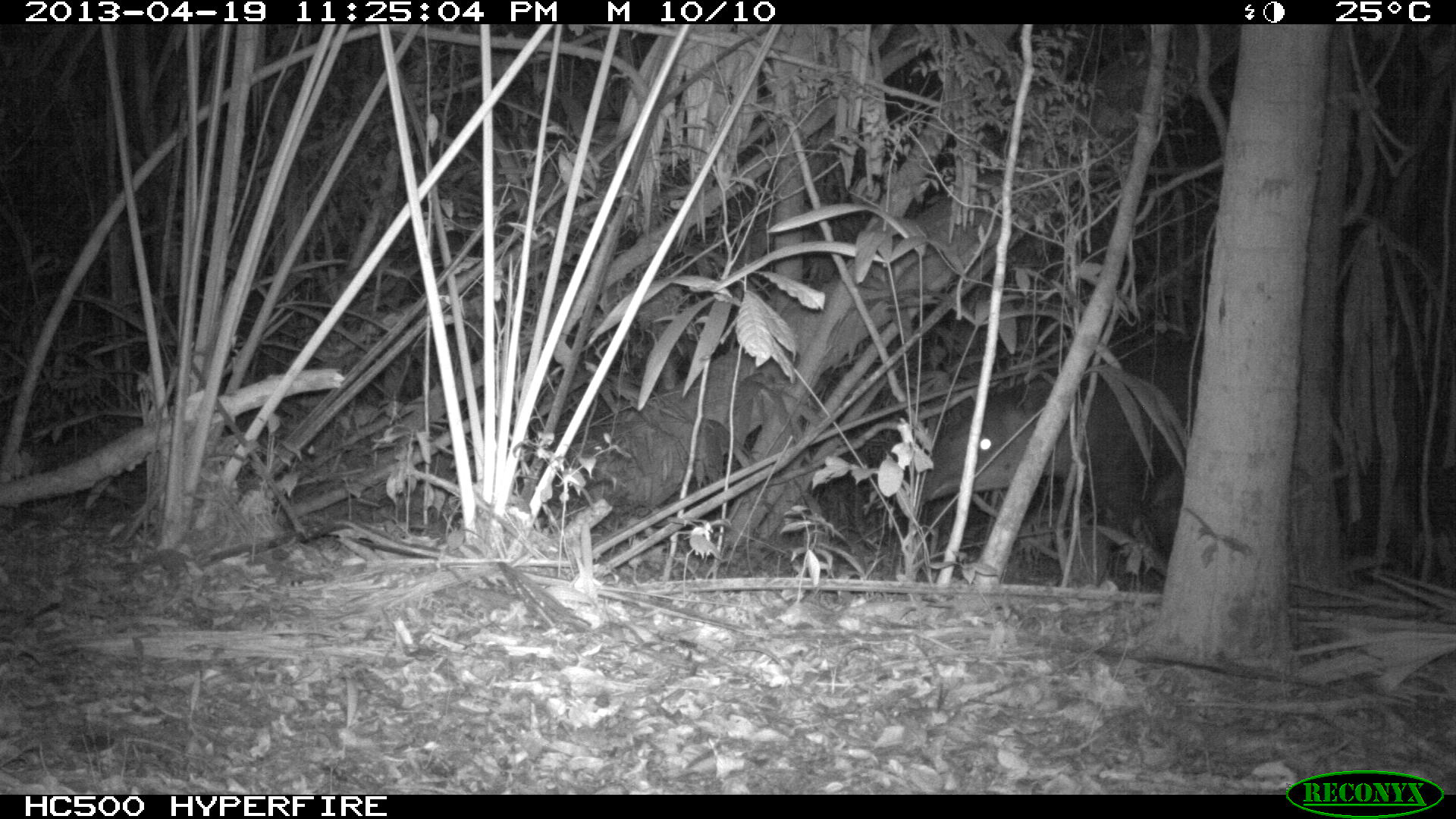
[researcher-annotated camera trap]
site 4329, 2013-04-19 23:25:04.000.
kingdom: Animalia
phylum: Chordata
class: Mammalia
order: Perissodactyla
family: Tapiridae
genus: Tapirus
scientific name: Tapirus bairdii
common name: baird's tapir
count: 1